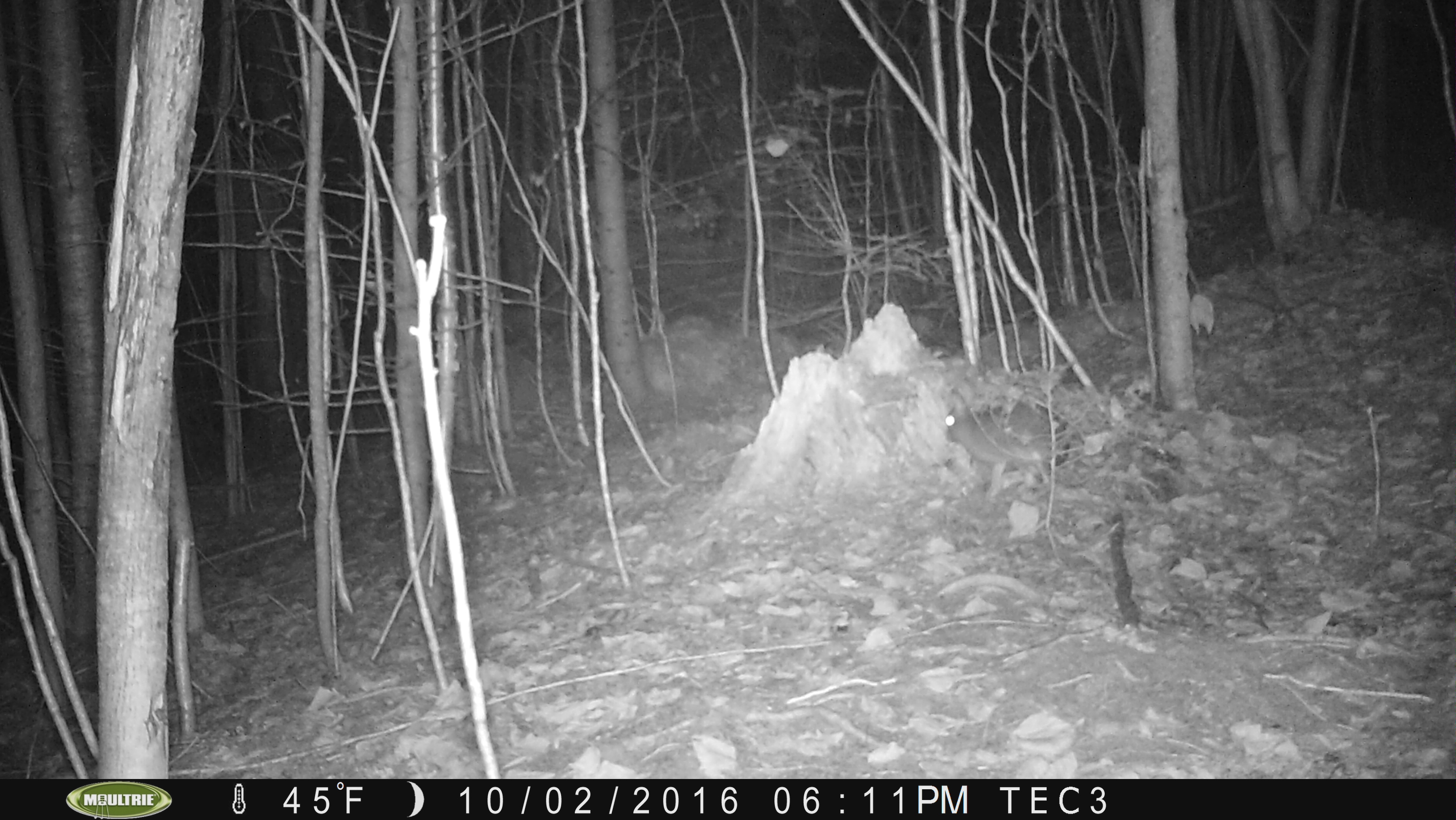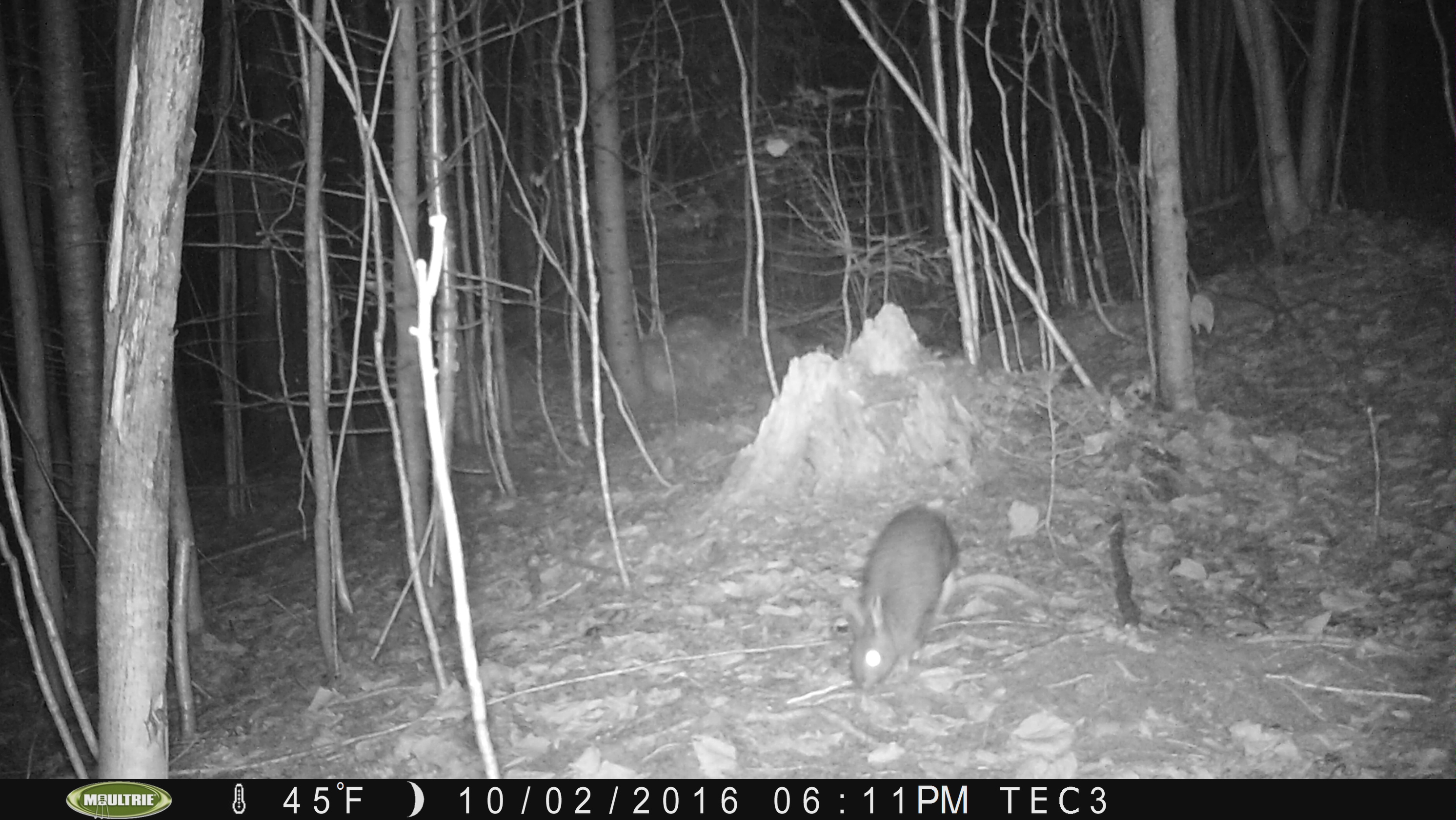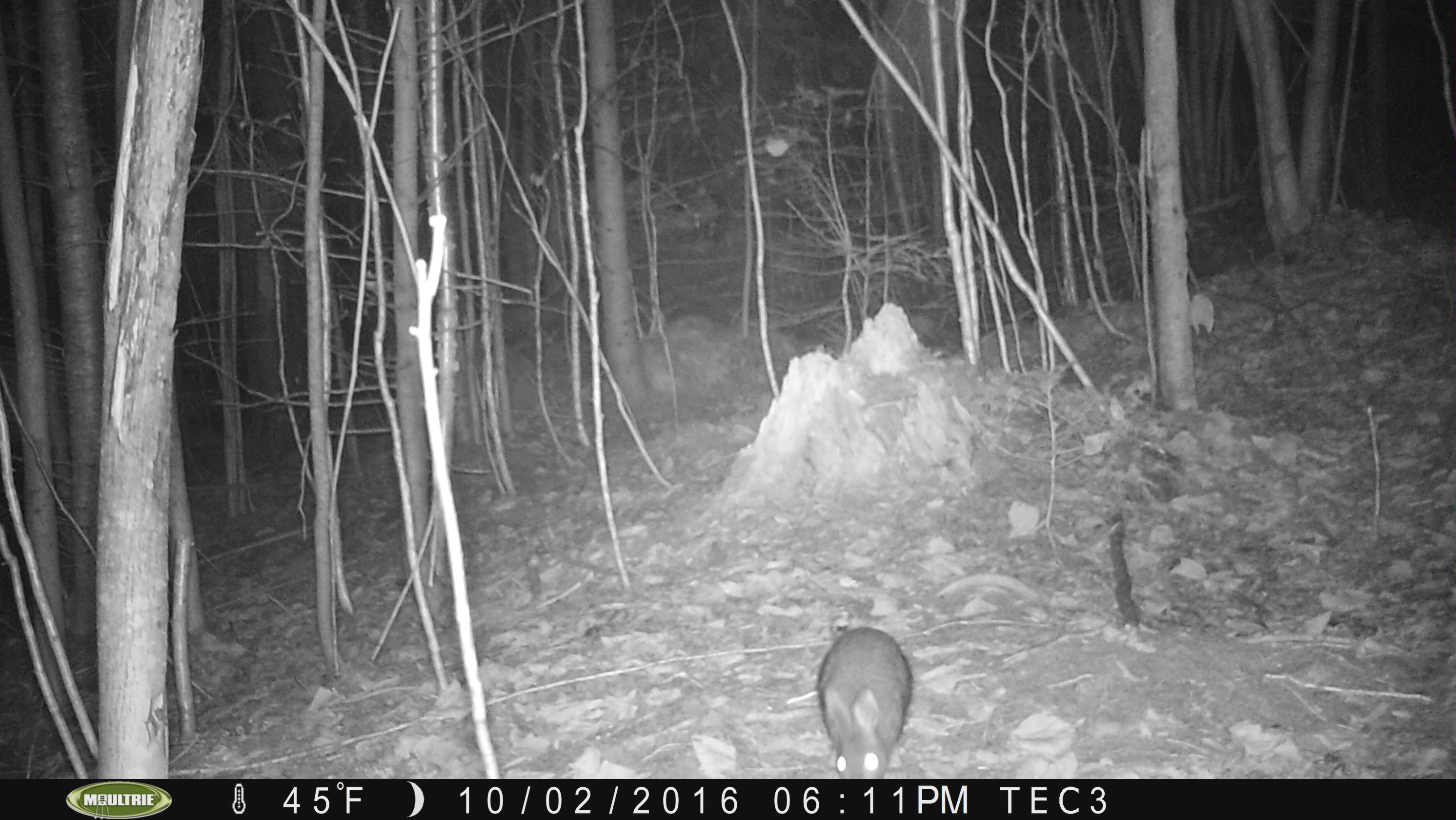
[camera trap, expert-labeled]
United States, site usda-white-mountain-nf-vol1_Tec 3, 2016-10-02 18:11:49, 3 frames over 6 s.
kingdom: Animalia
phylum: Chordata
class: Mammalia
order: Lagomorpha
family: Leporidae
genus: Lepus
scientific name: Lepus americanus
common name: snowshoe hare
Snowshoe hare (Lepus americanus).